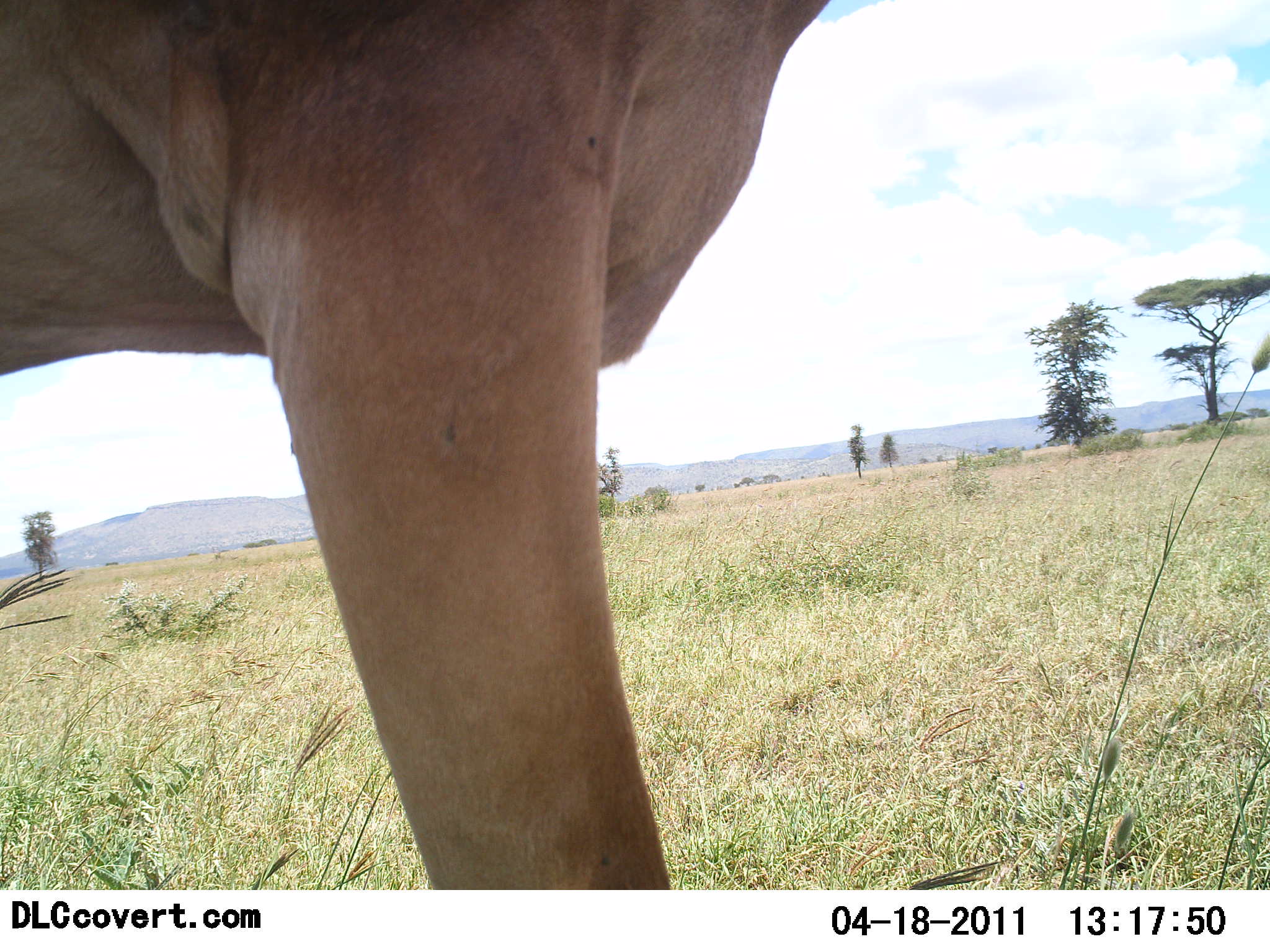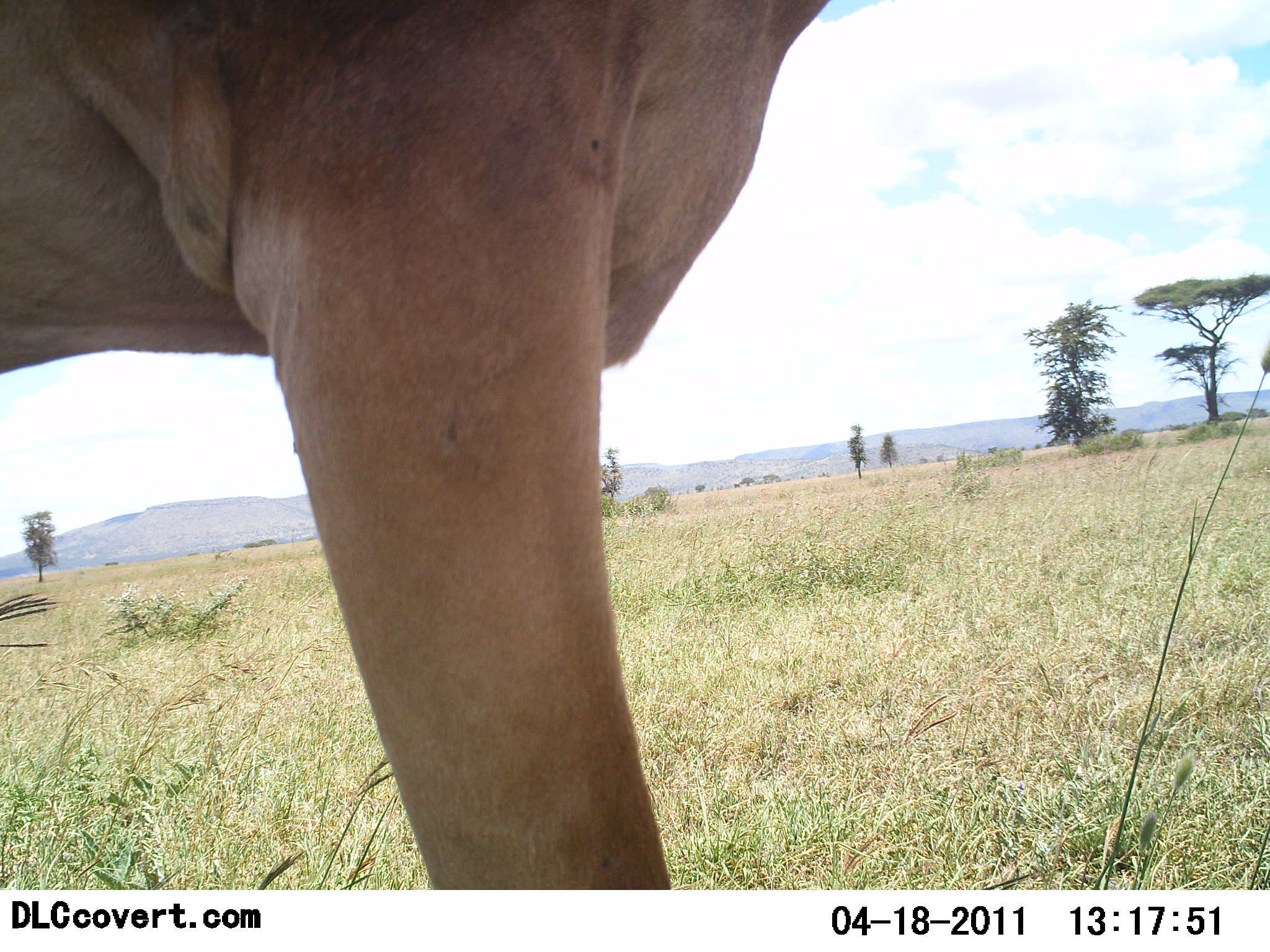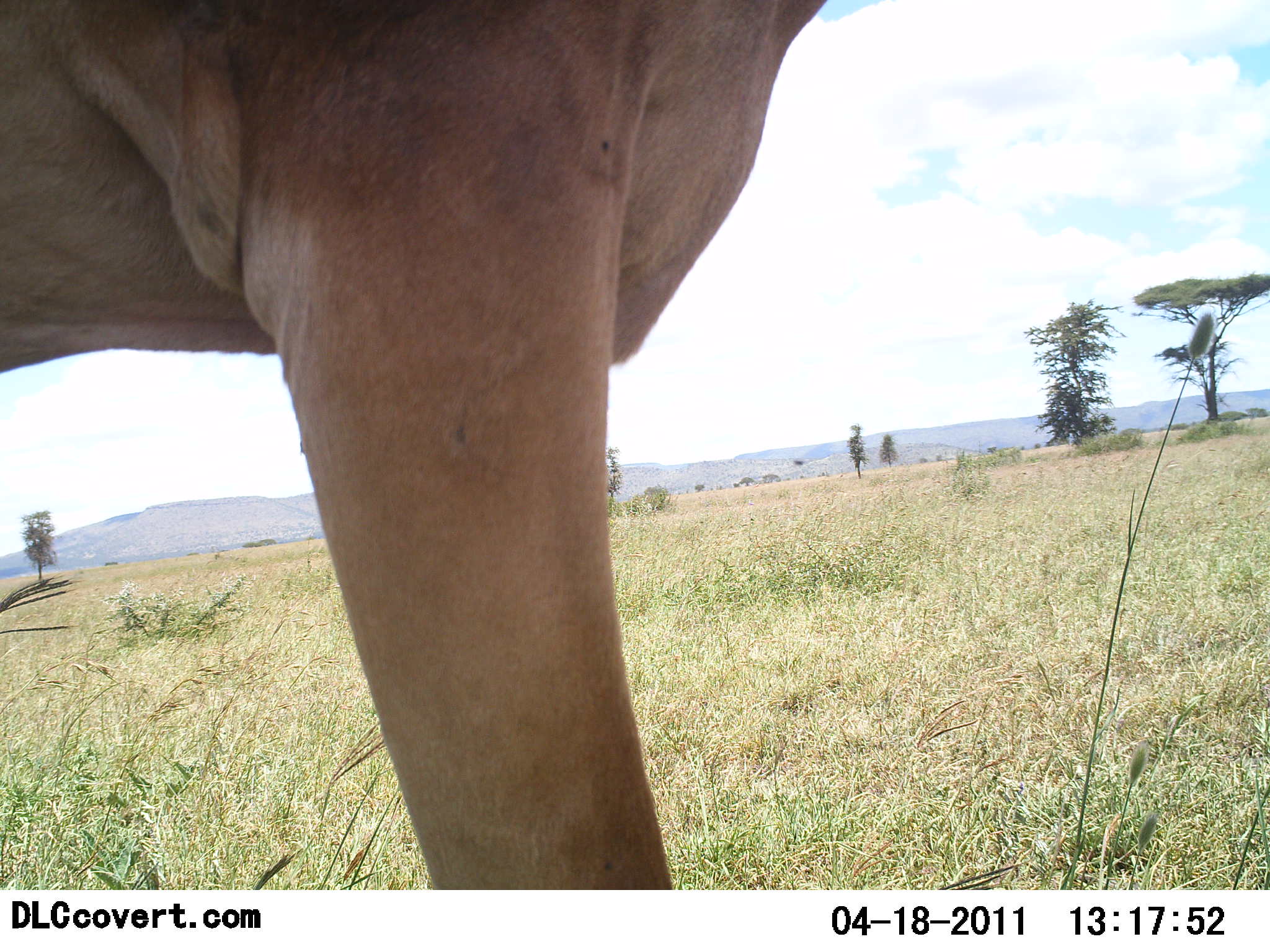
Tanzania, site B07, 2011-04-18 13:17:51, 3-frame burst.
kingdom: Animalia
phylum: Chordata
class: Mammalia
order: Artiodactyla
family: Bovidae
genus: Alcelaphus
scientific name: Alcelaphus buselaphus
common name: hartebeest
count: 1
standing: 100%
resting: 0%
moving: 0%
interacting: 0%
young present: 0%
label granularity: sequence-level